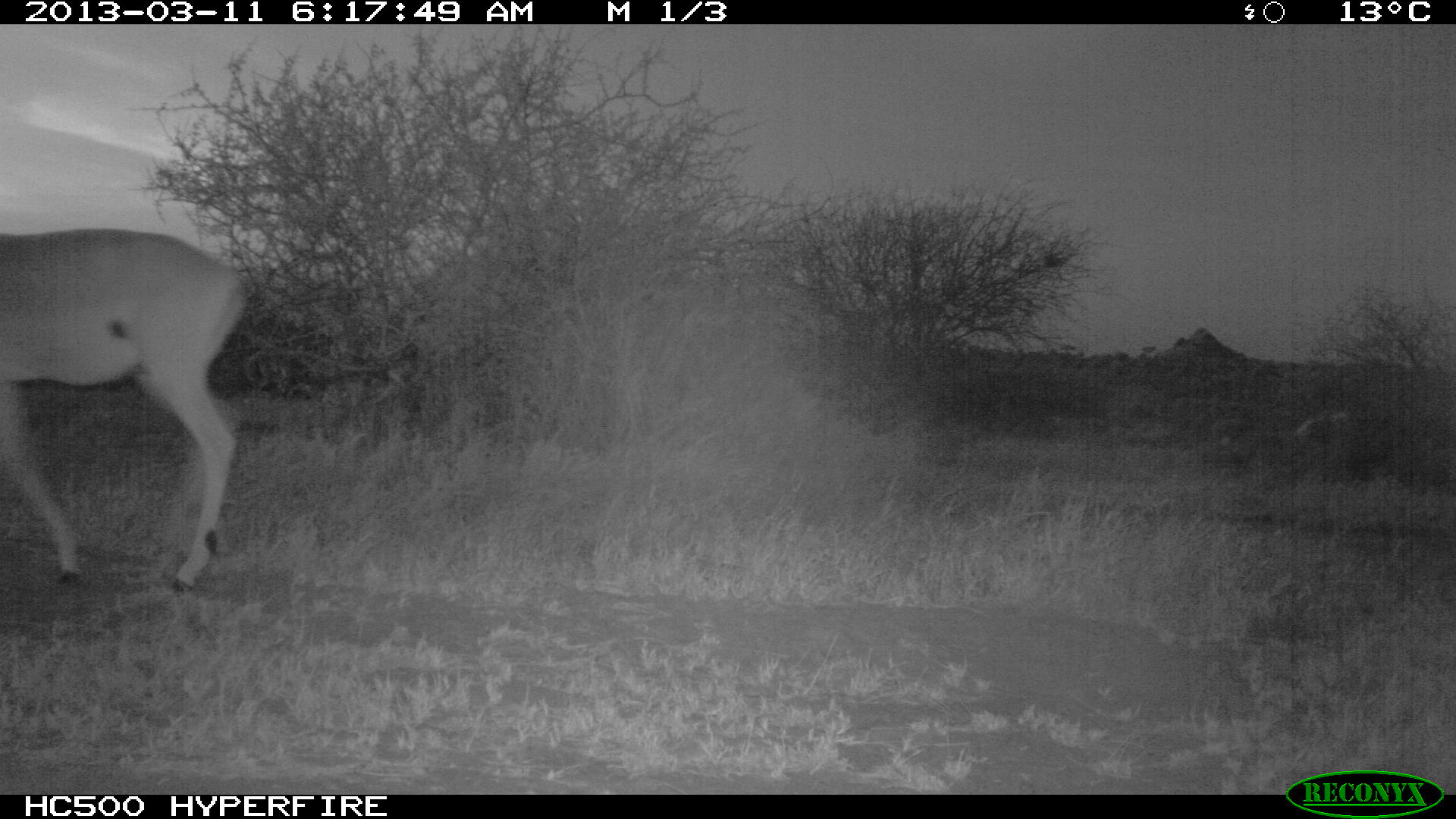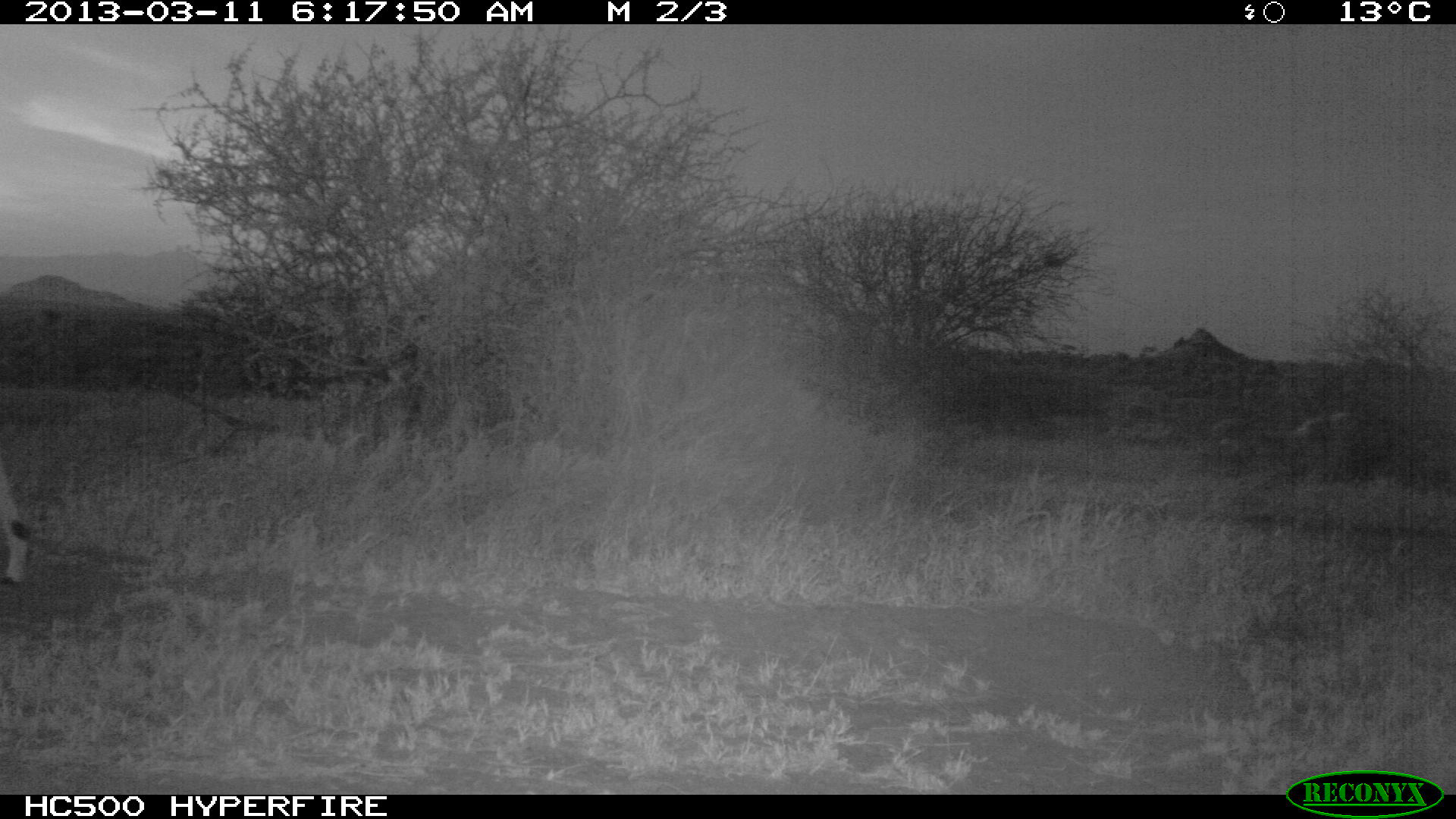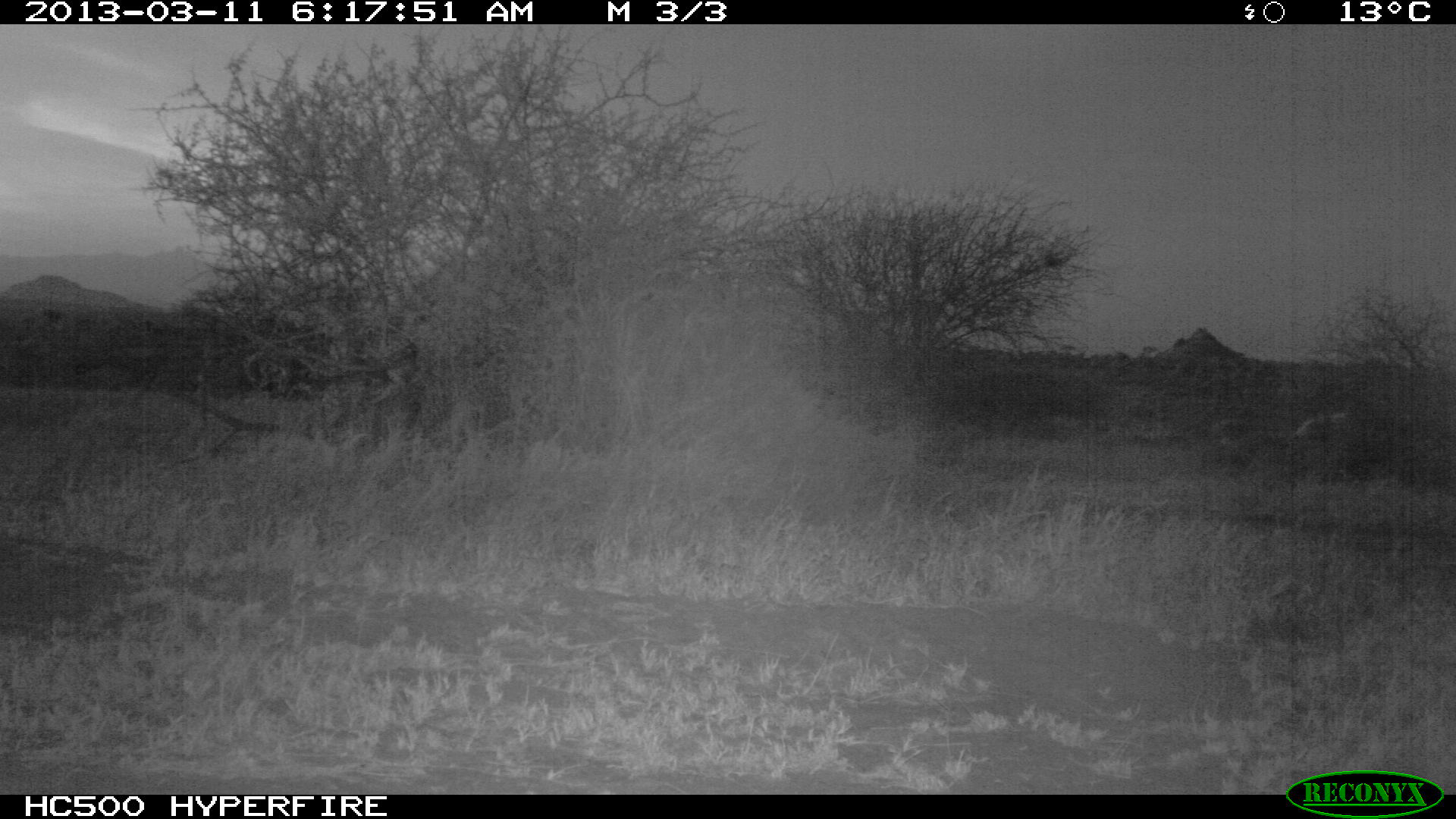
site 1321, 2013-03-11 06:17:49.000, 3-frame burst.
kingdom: Animalia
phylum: Chordata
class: Mammalia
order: Artiodactyla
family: Bovidae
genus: Aepyceros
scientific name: Aepyceros melampus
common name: impala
Aepyceros melampus (impala), count 1.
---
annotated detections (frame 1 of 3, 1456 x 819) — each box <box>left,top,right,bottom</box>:
aepyceros melampus: <box>0,226,249,595</box>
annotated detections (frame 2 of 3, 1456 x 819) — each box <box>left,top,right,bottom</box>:
aepyceros melampus: <box>0,461,24,588</box>